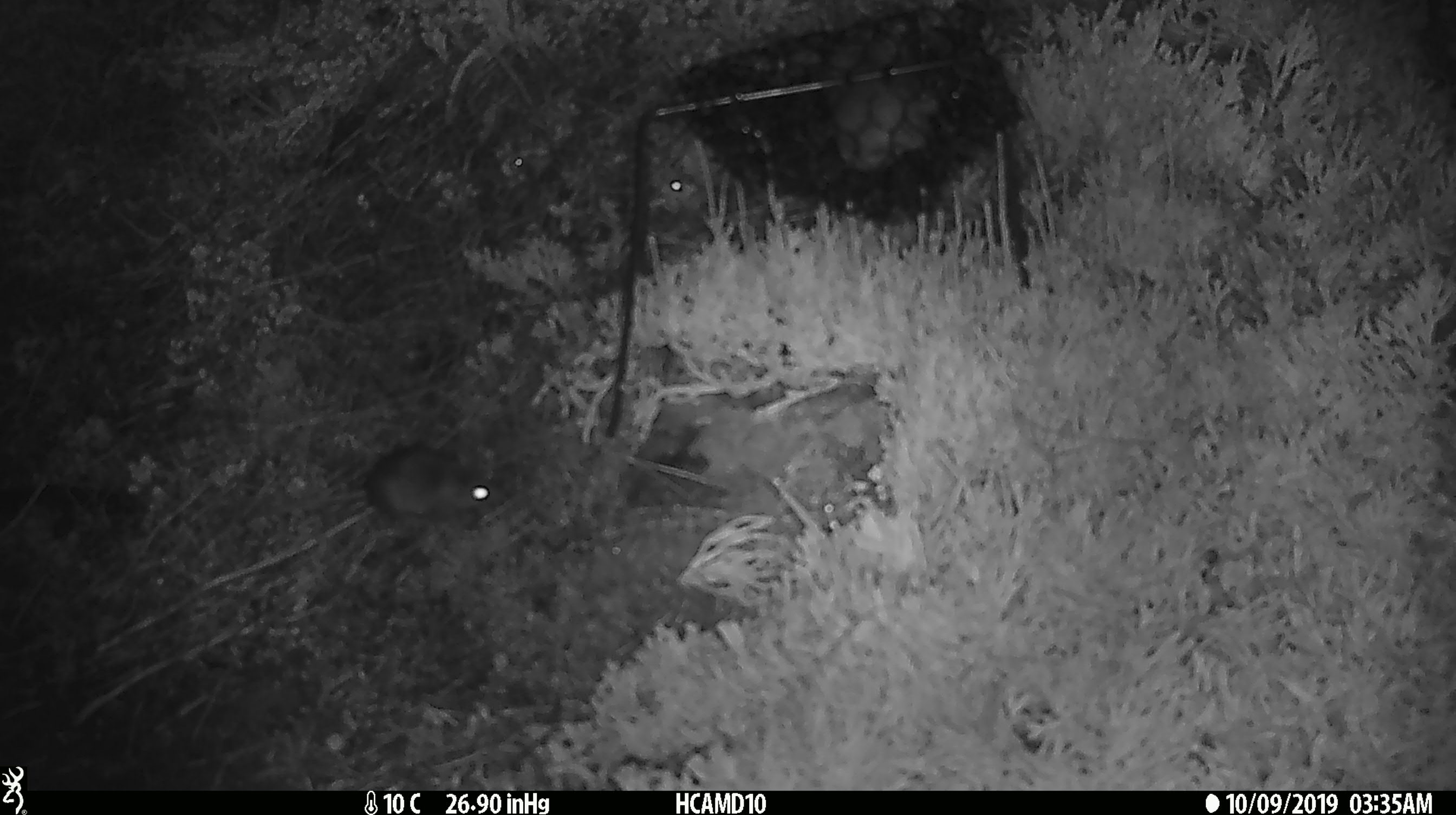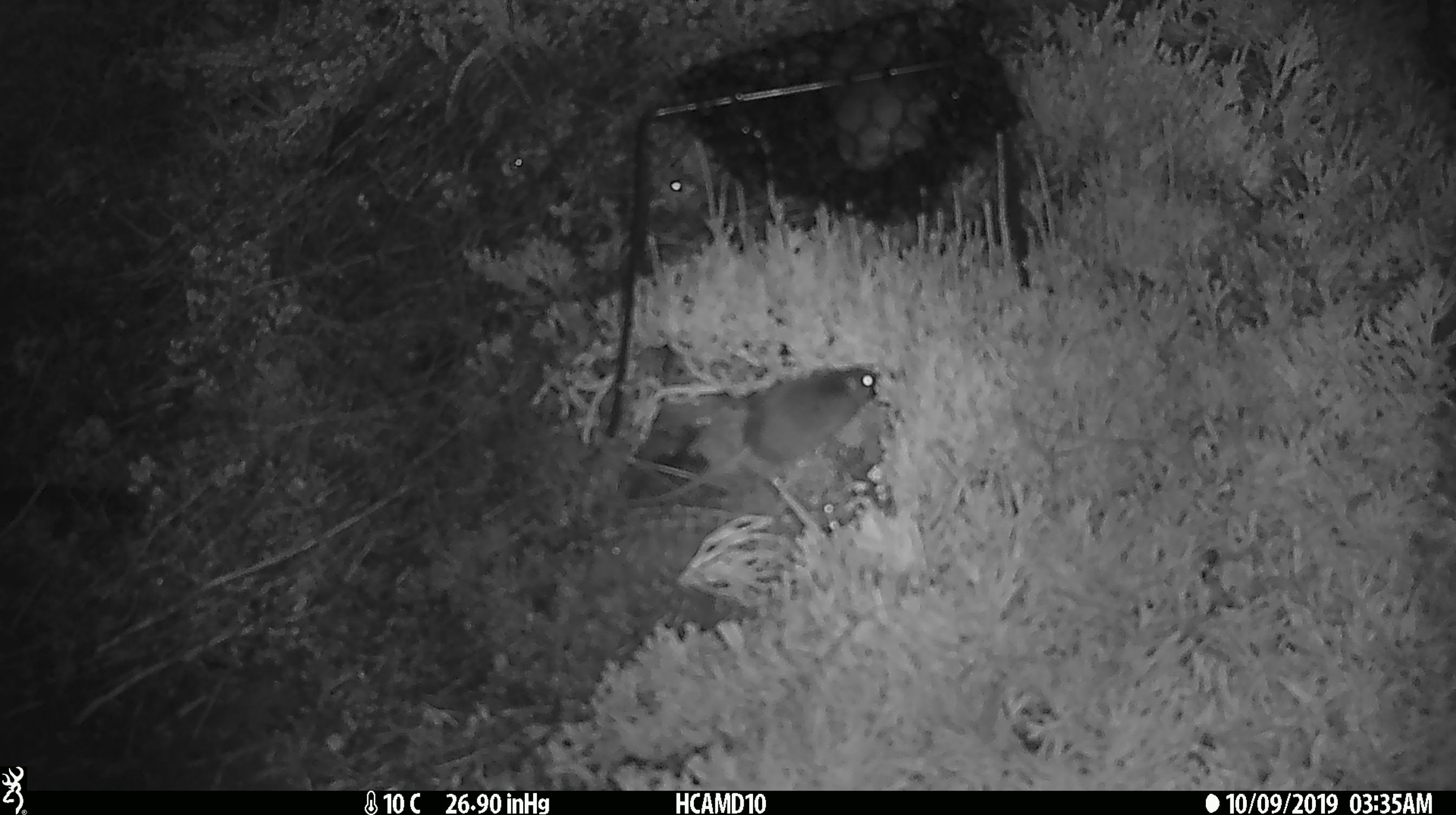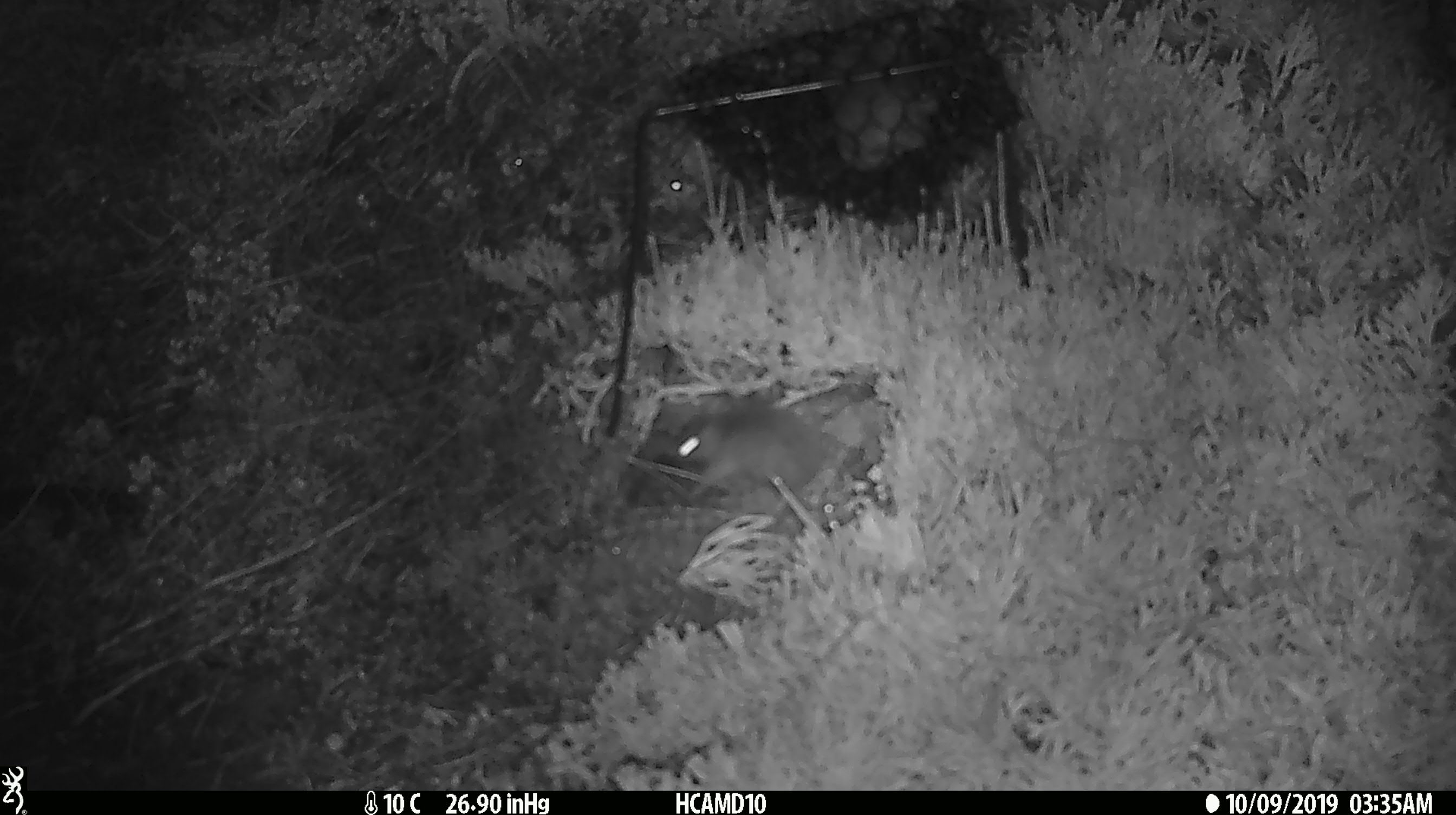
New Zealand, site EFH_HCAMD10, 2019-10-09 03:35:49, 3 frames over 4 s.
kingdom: Animalia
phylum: Chordata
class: Mammalia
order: Rodentia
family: Muridae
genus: Mus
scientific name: Mus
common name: mouse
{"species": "mouse (Mus)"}